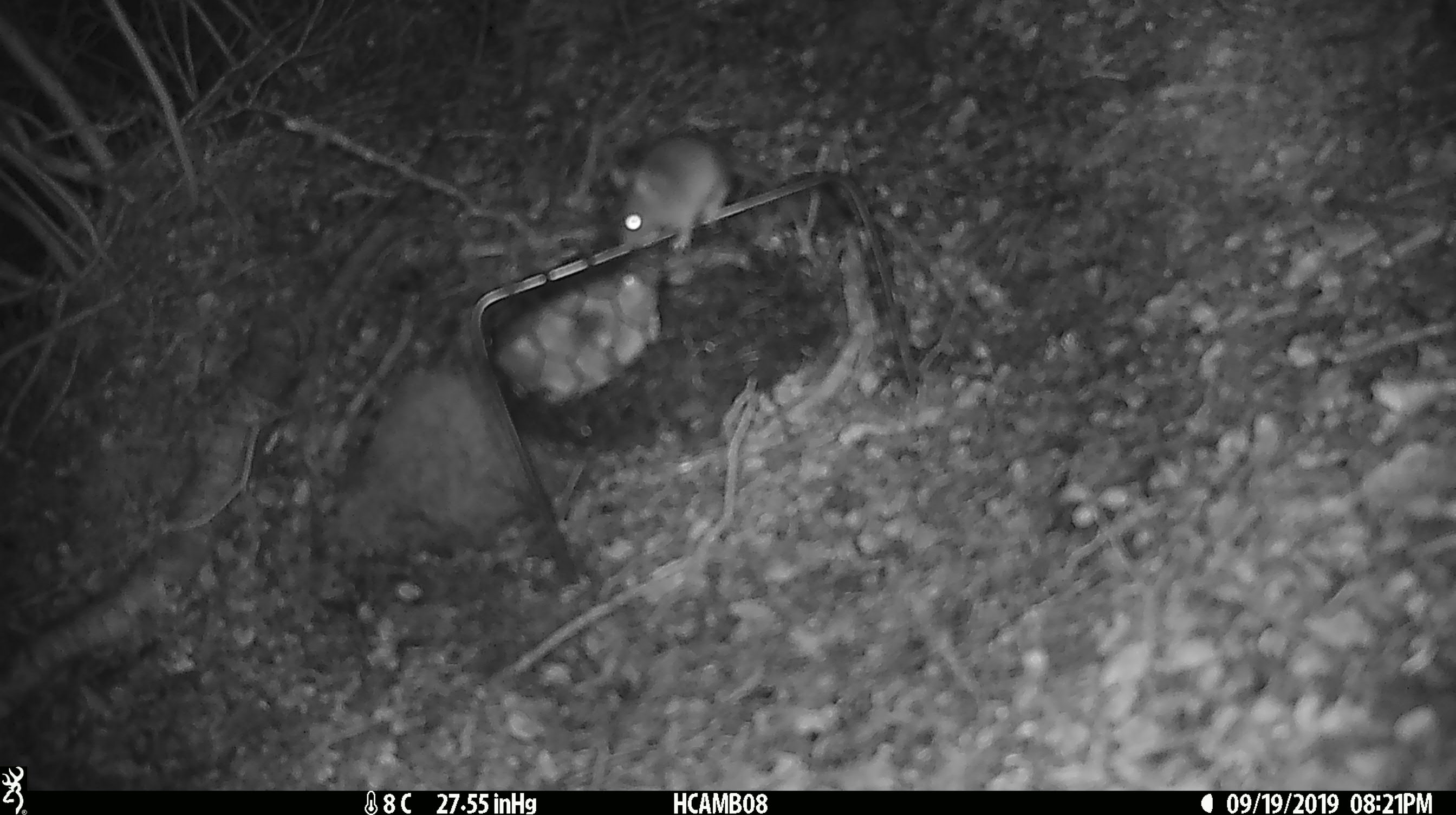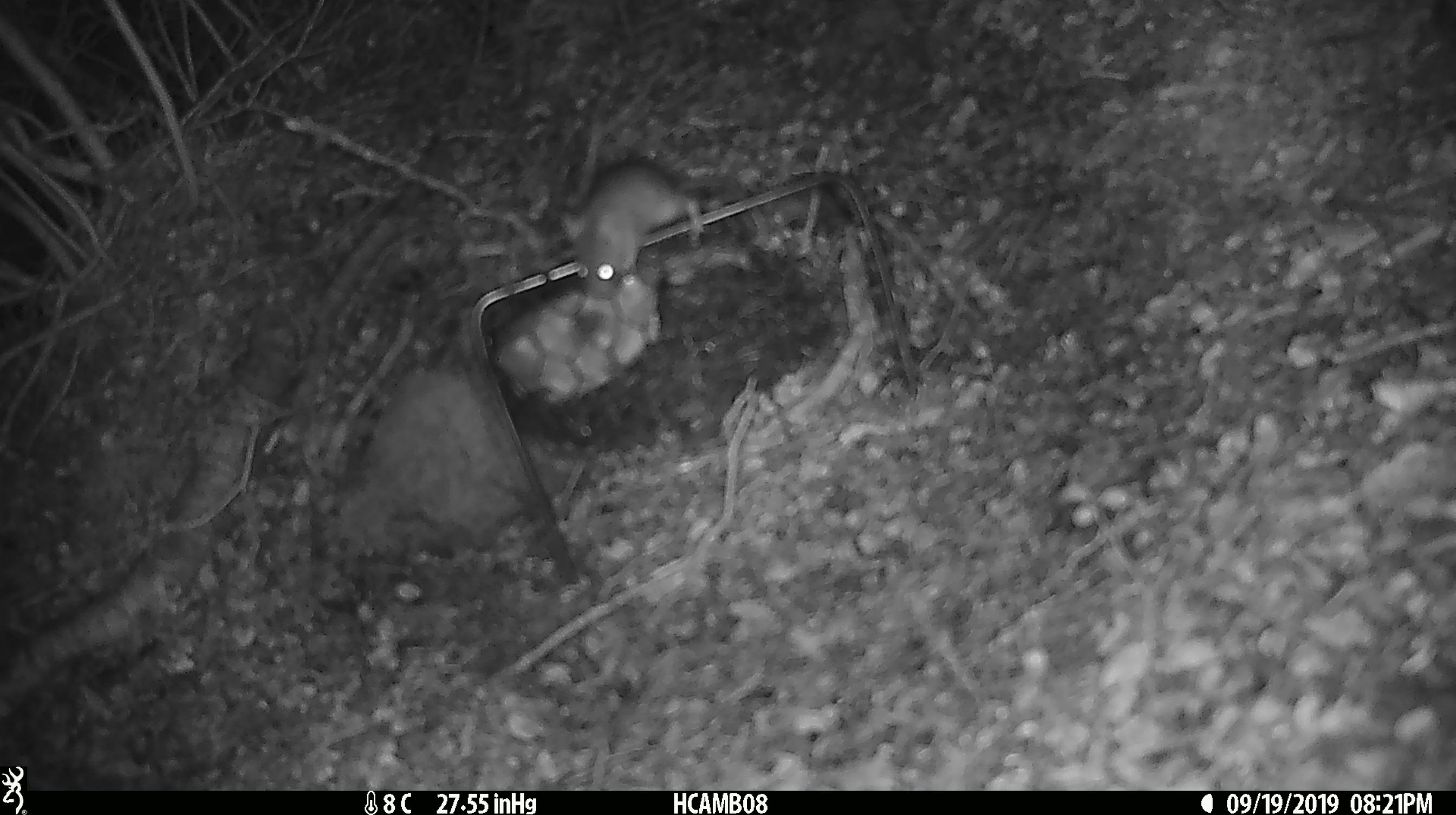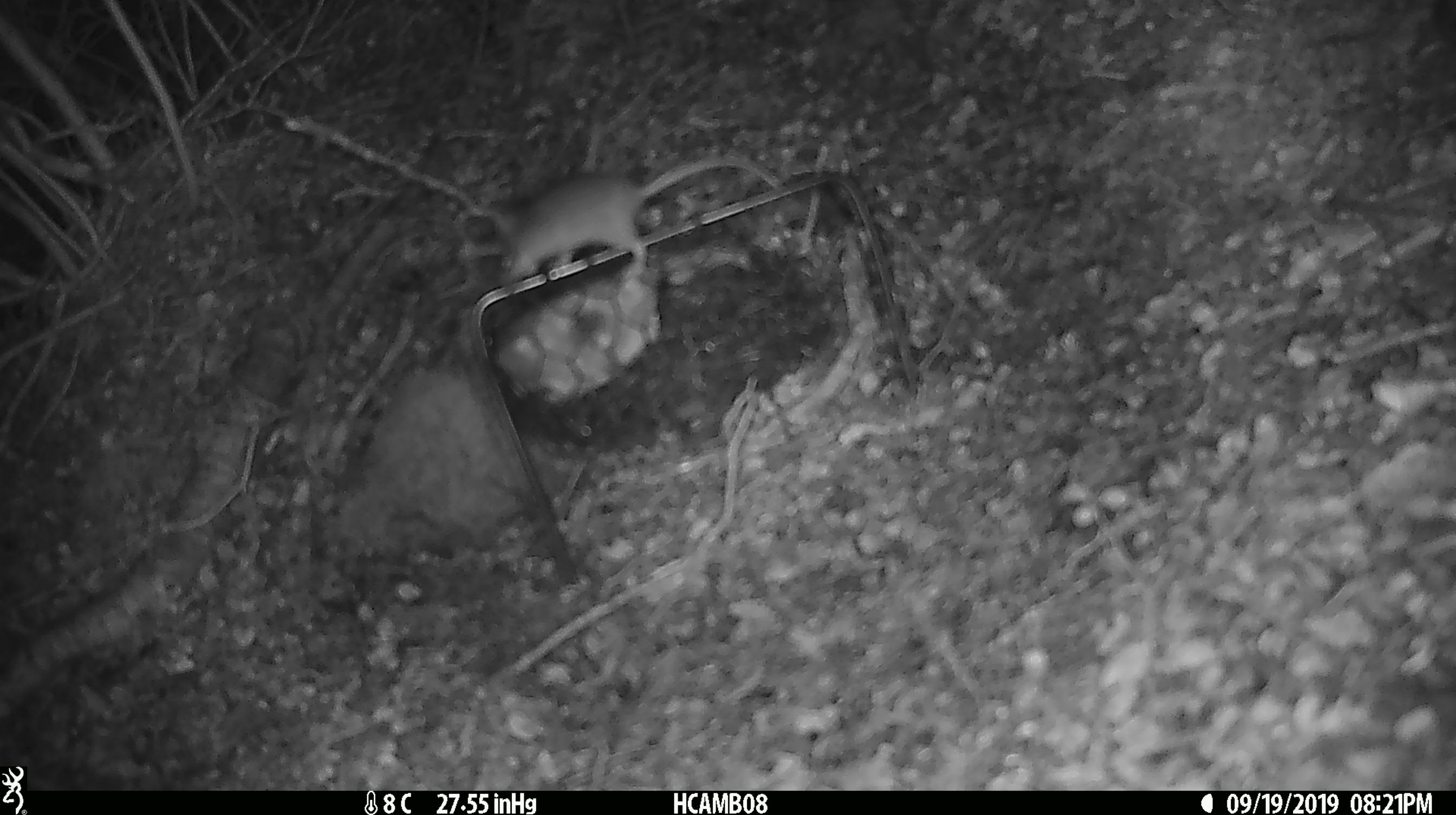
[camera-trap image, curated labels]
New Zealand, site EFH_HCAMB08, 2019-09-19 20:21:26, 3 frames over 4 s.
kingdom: Animalia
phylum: Chordata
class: Mammalia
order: Rodentia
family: Muridae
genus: Mus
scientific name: Mus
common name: mouse